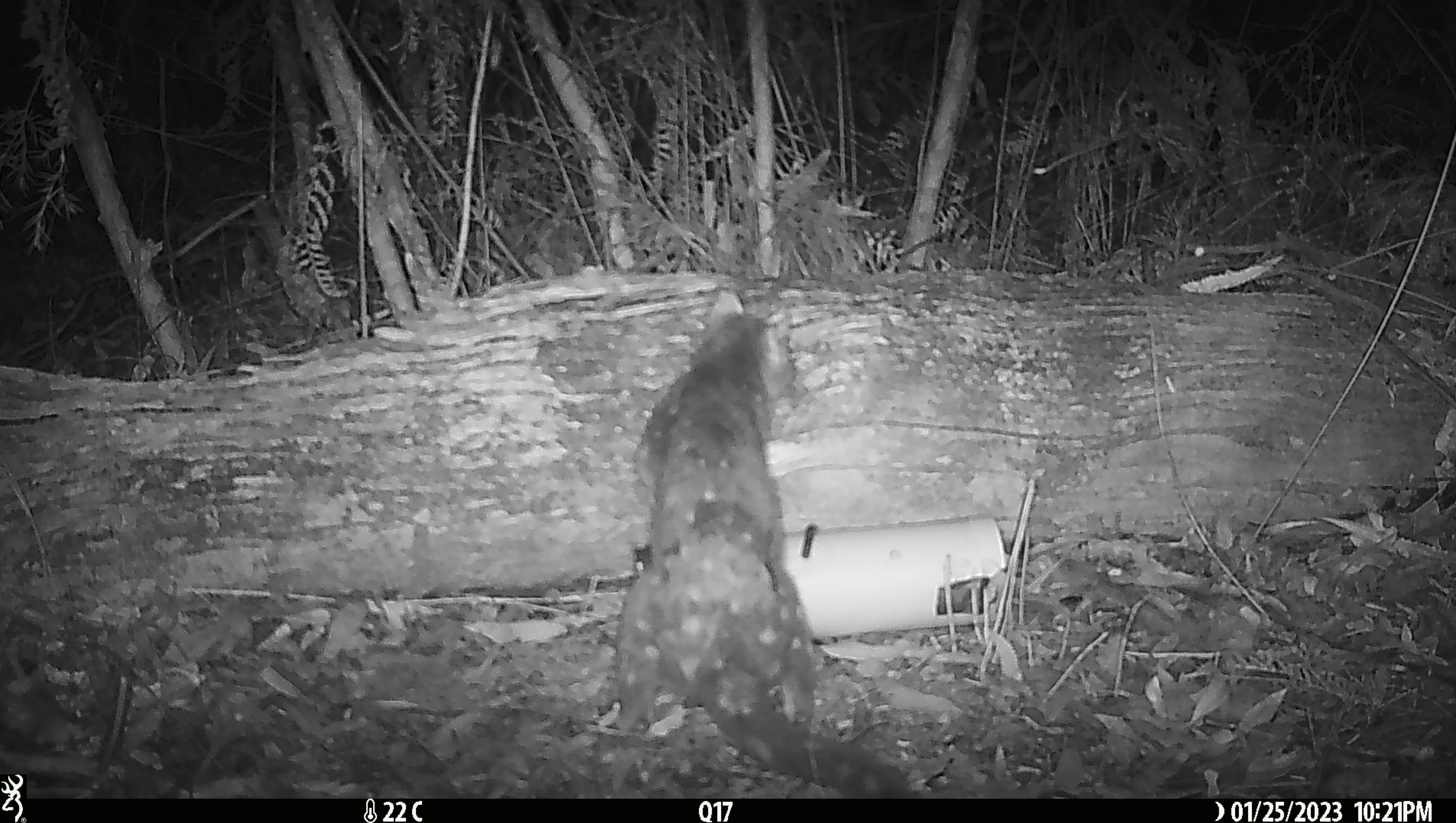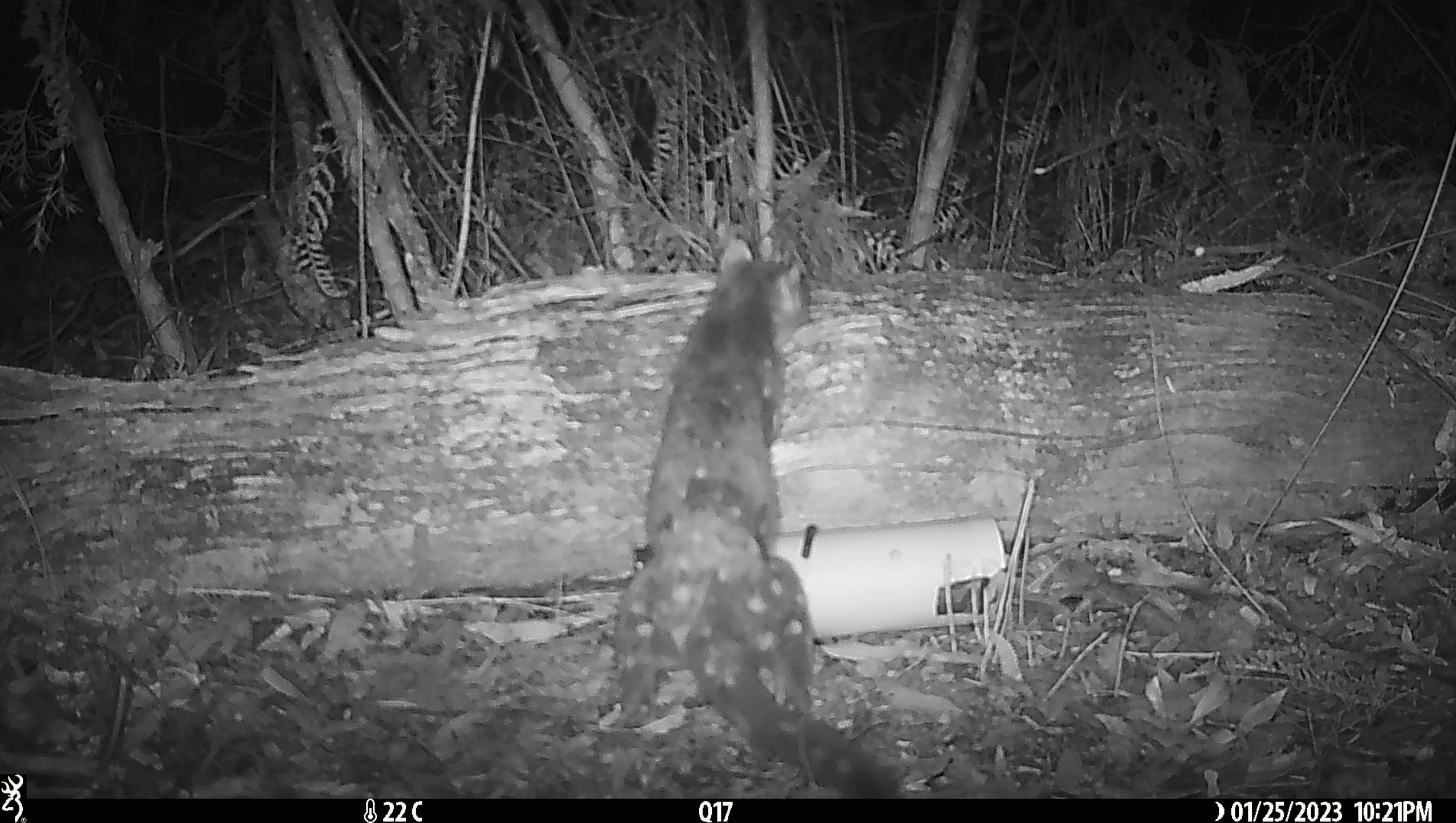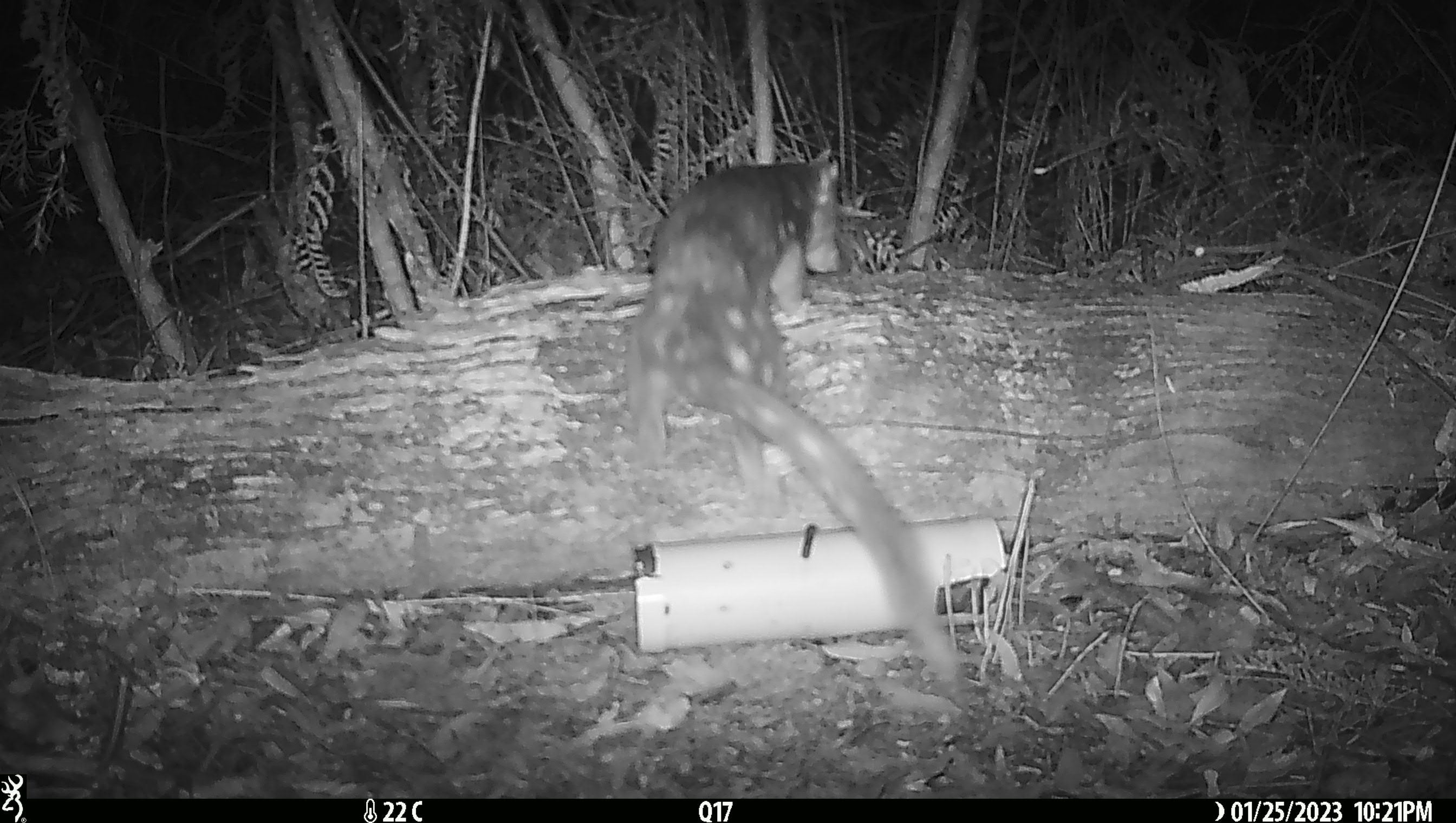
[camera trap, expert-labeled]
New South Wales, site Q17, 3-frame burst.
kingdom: Animalia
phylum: Chordata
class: Mammalia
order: Dasyuromorphia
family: Dasyuridae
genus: Dasyurus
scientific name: Dasyurus maculatus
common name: spotted-tailed quoll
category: quoll